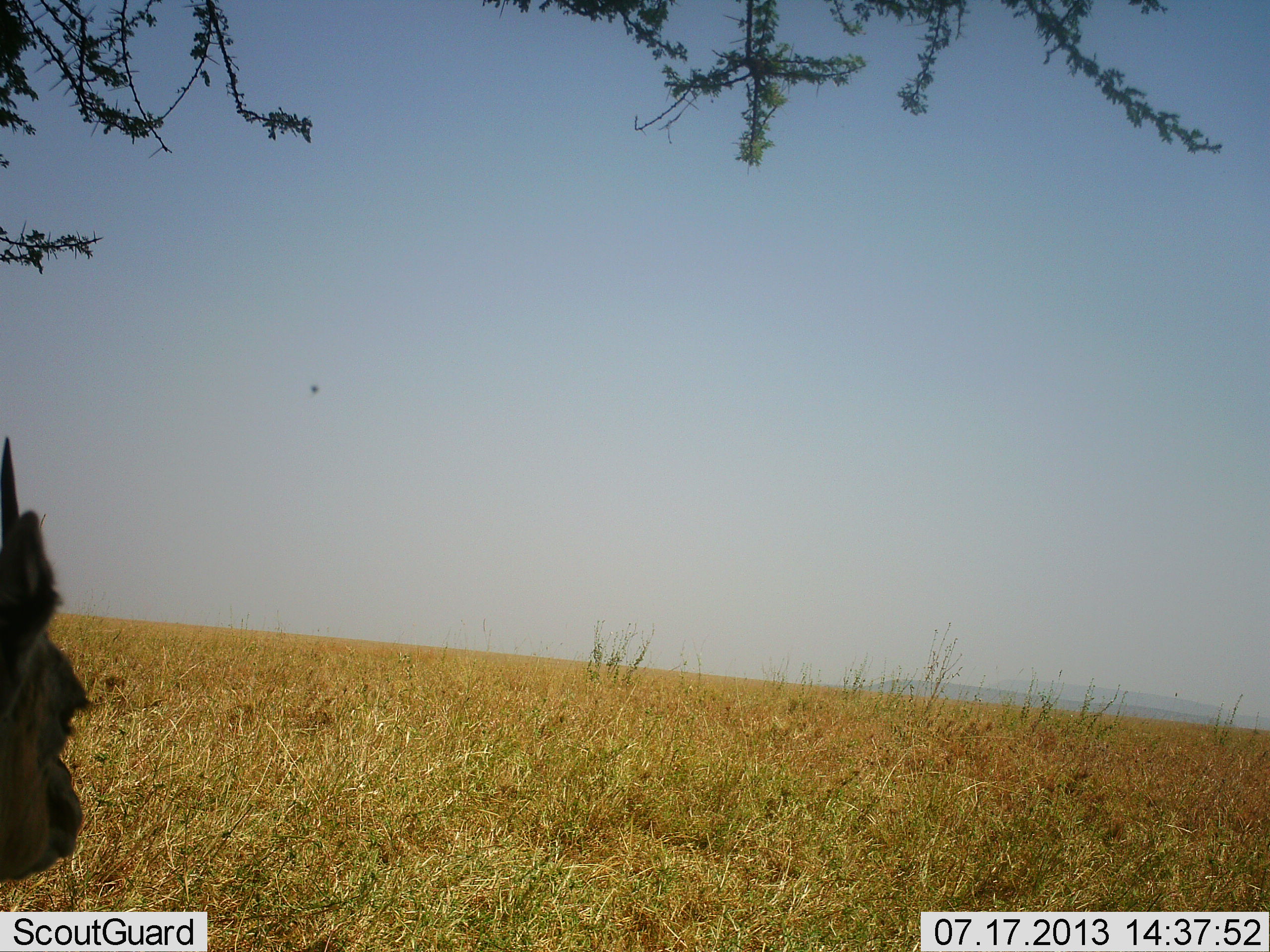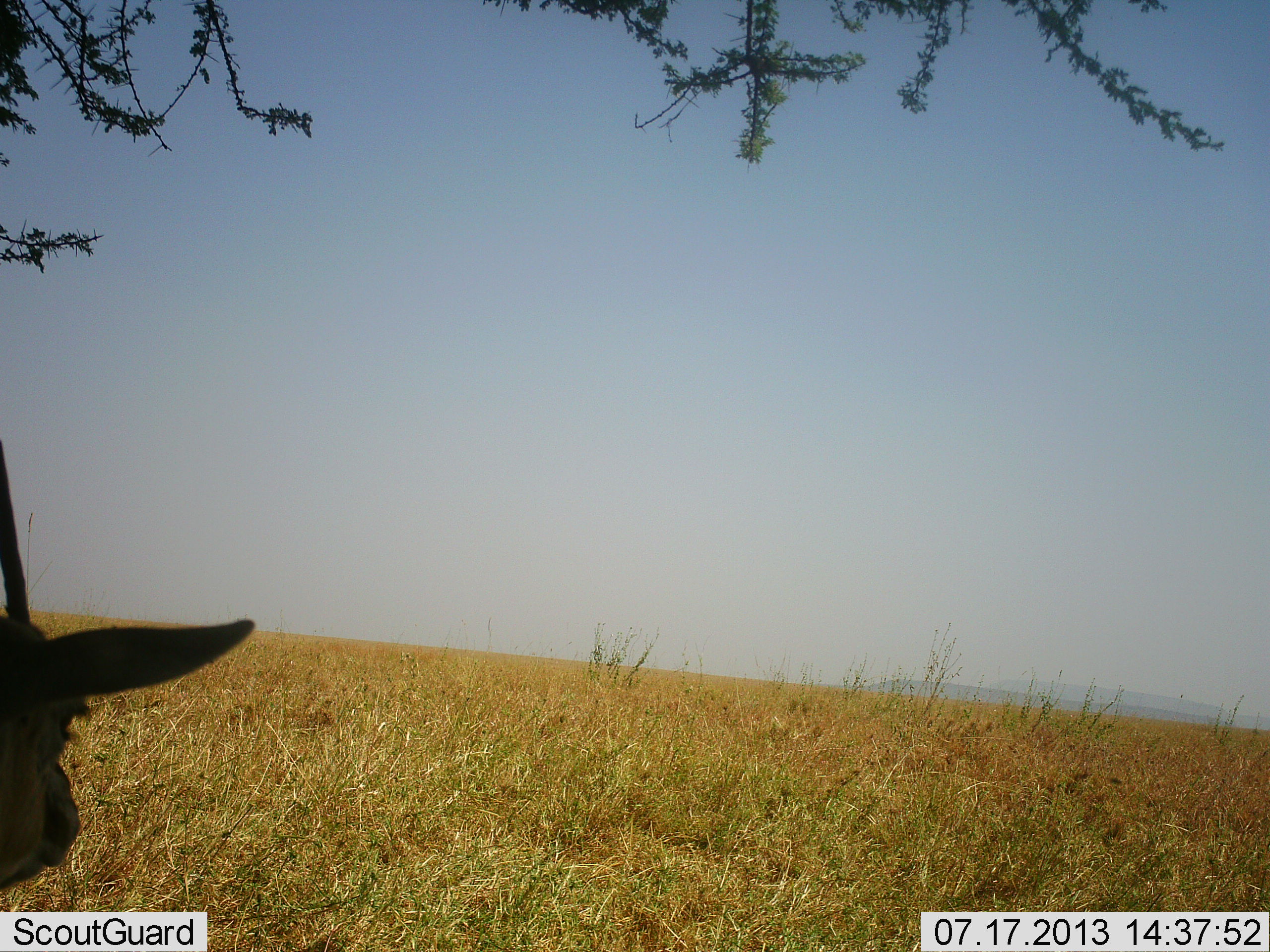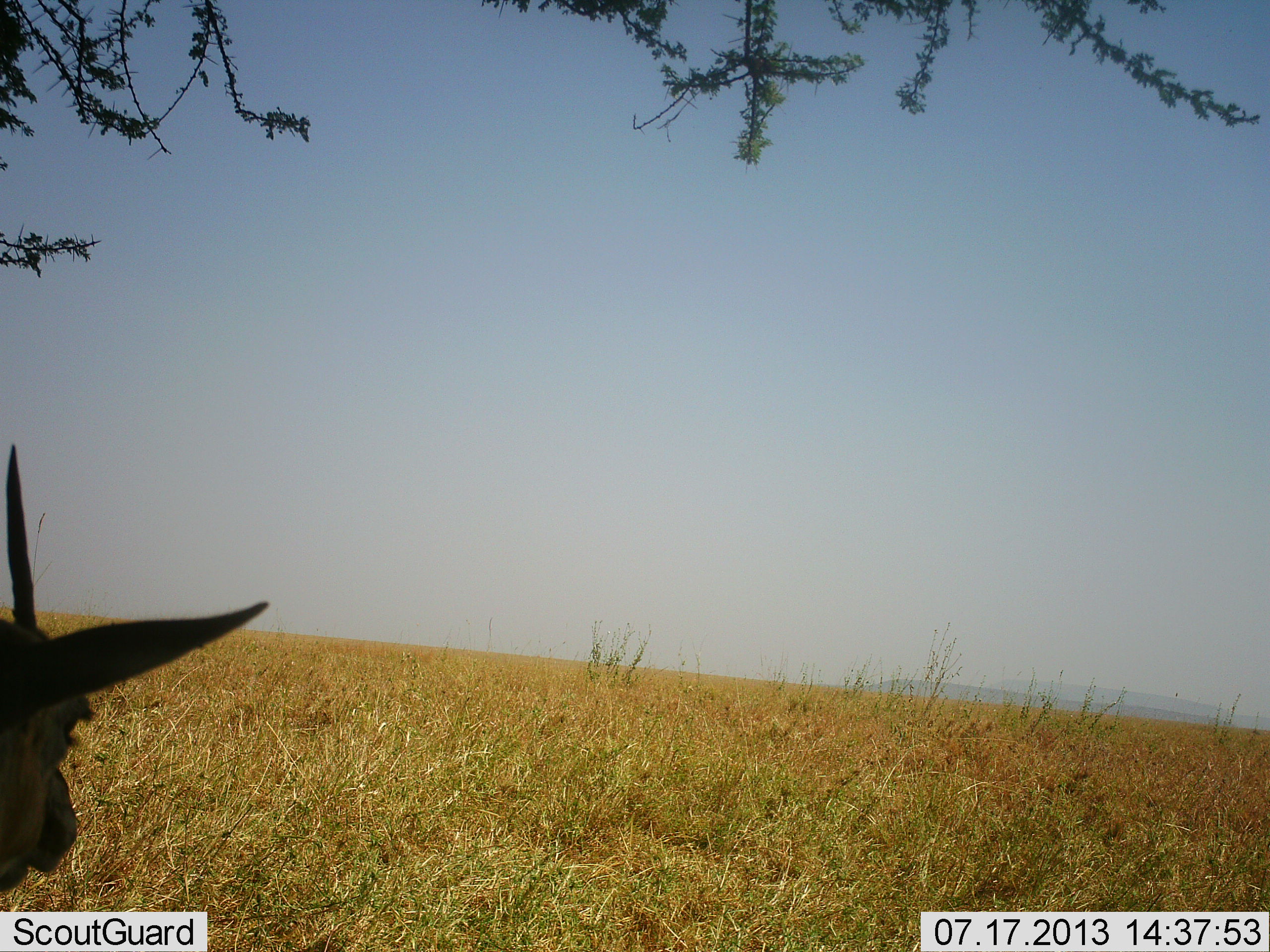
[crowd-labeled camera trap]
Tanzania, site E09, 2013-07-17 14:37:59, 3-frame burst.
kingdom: Animalia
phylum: Chordata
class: Mammalia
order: Artiodactyla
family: Bovidae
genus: Eudorcas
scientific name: Eudorcas thomsonii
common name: thomson's gazelle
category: gazellethomsons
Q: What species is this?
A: Gazellethomsons (thomson's gazelle) (Eudorcas thomsonii).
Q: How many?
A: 1.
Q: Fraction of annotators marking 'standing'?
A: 75%.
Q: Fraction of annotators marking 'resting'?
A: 12%.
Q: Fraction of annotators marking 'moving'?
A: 0%.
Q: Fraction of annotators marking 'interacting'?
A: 0%.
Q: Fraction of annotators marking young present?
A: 0%.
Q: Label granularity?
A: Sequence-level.